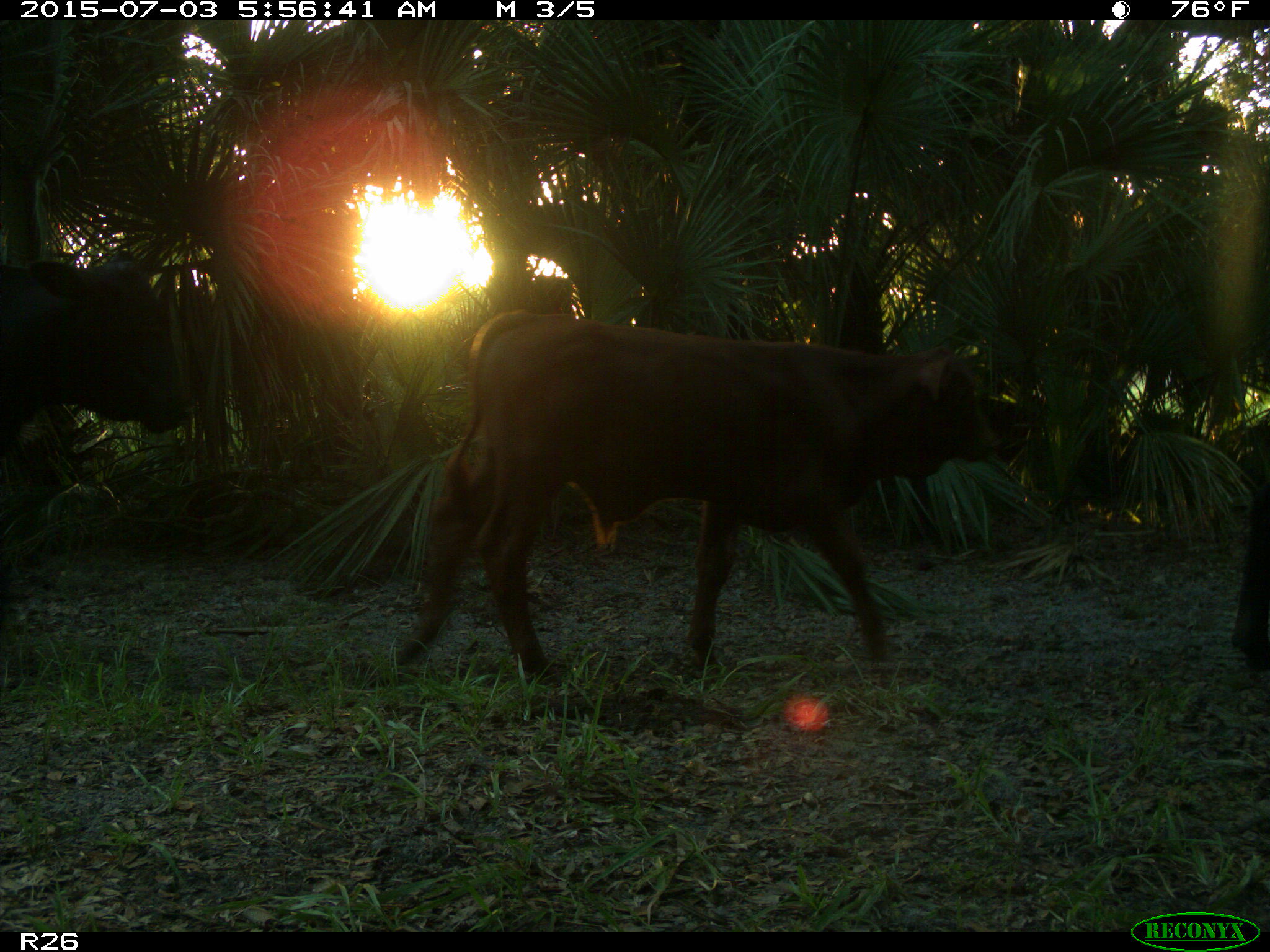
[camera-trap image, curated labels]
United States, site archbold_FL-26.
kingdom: Animalia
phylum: Chordata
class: Mammalia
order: Artiodactyla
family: Bovidae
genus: Bos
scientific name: Bos taurus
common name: domestic cow